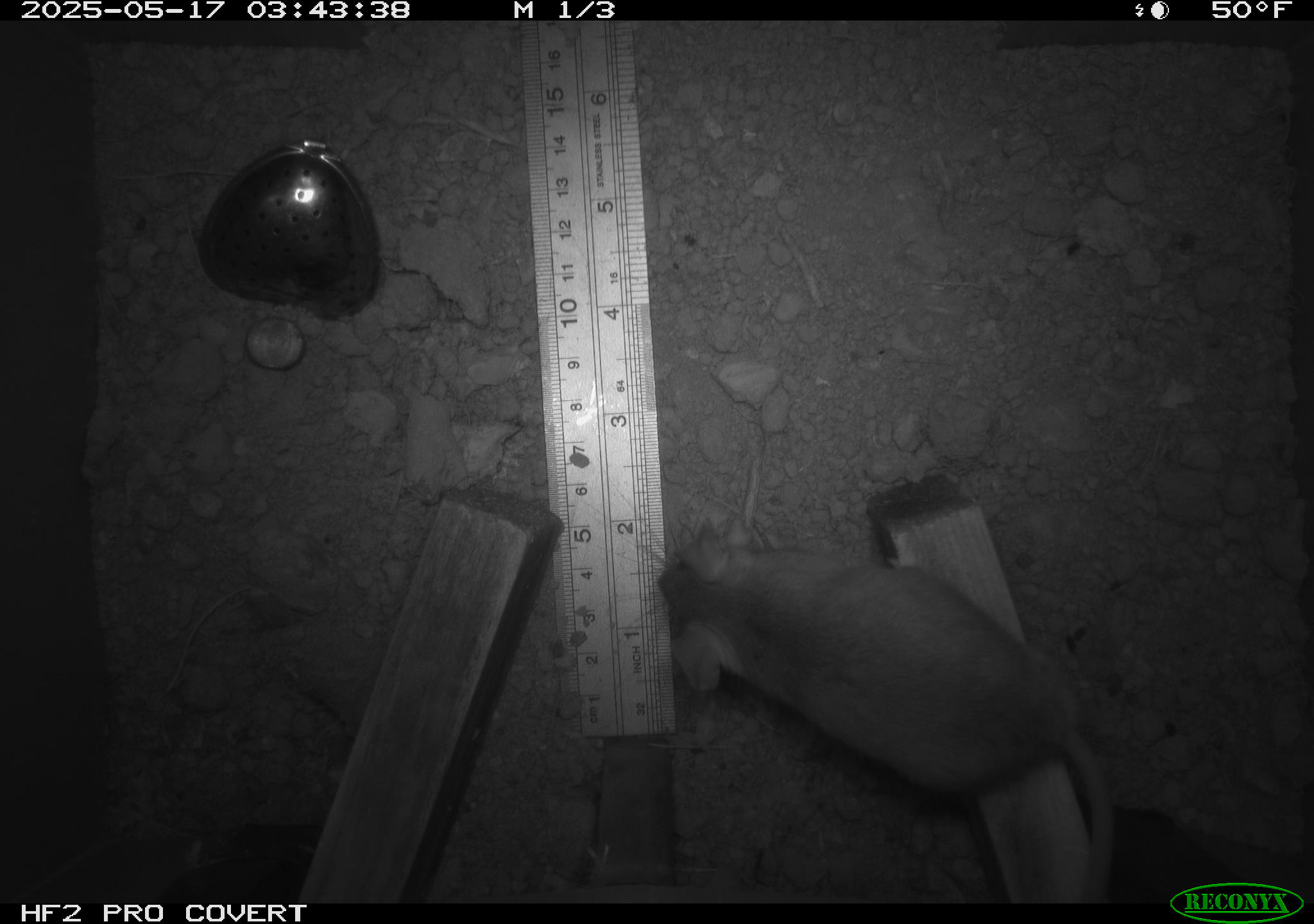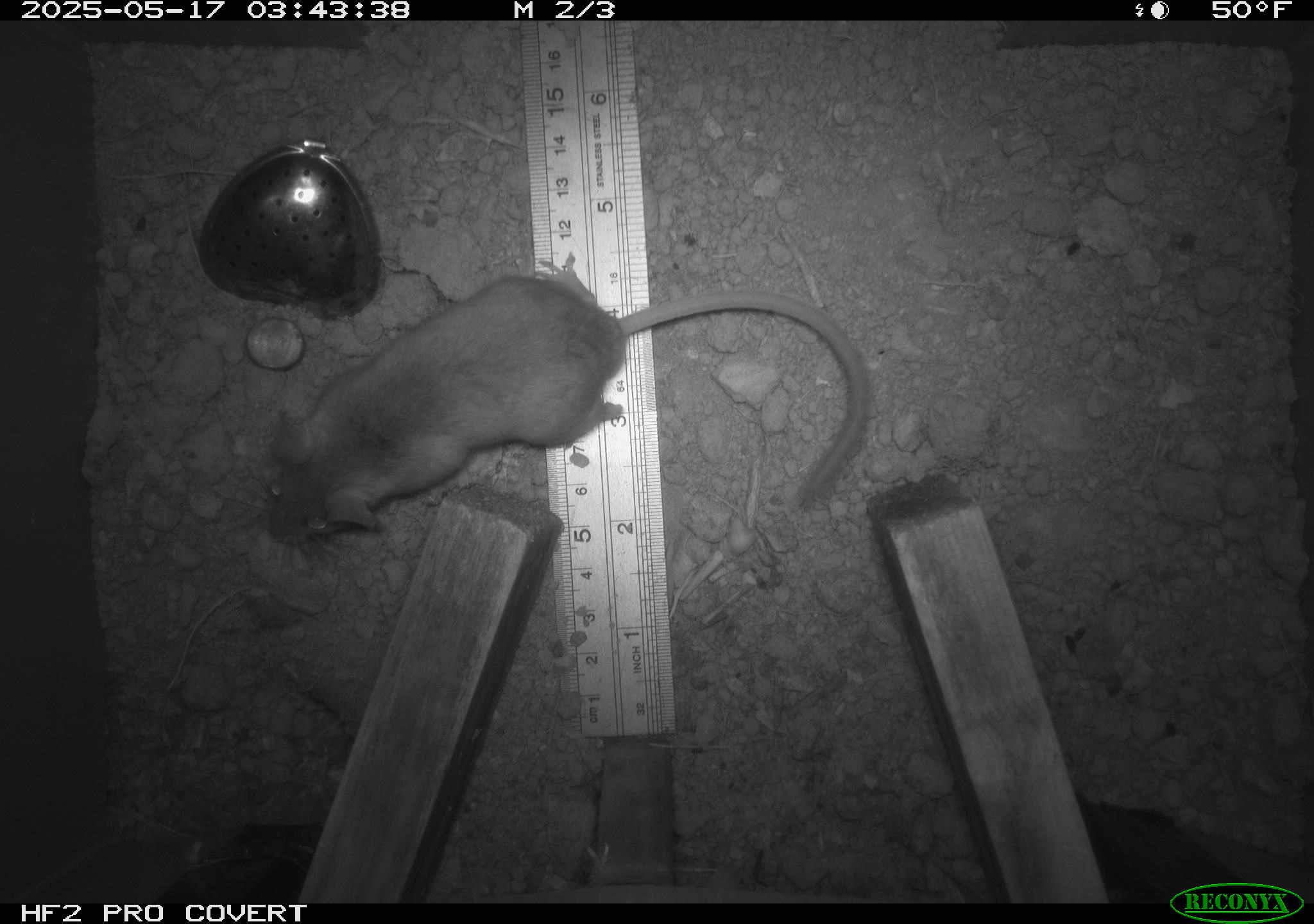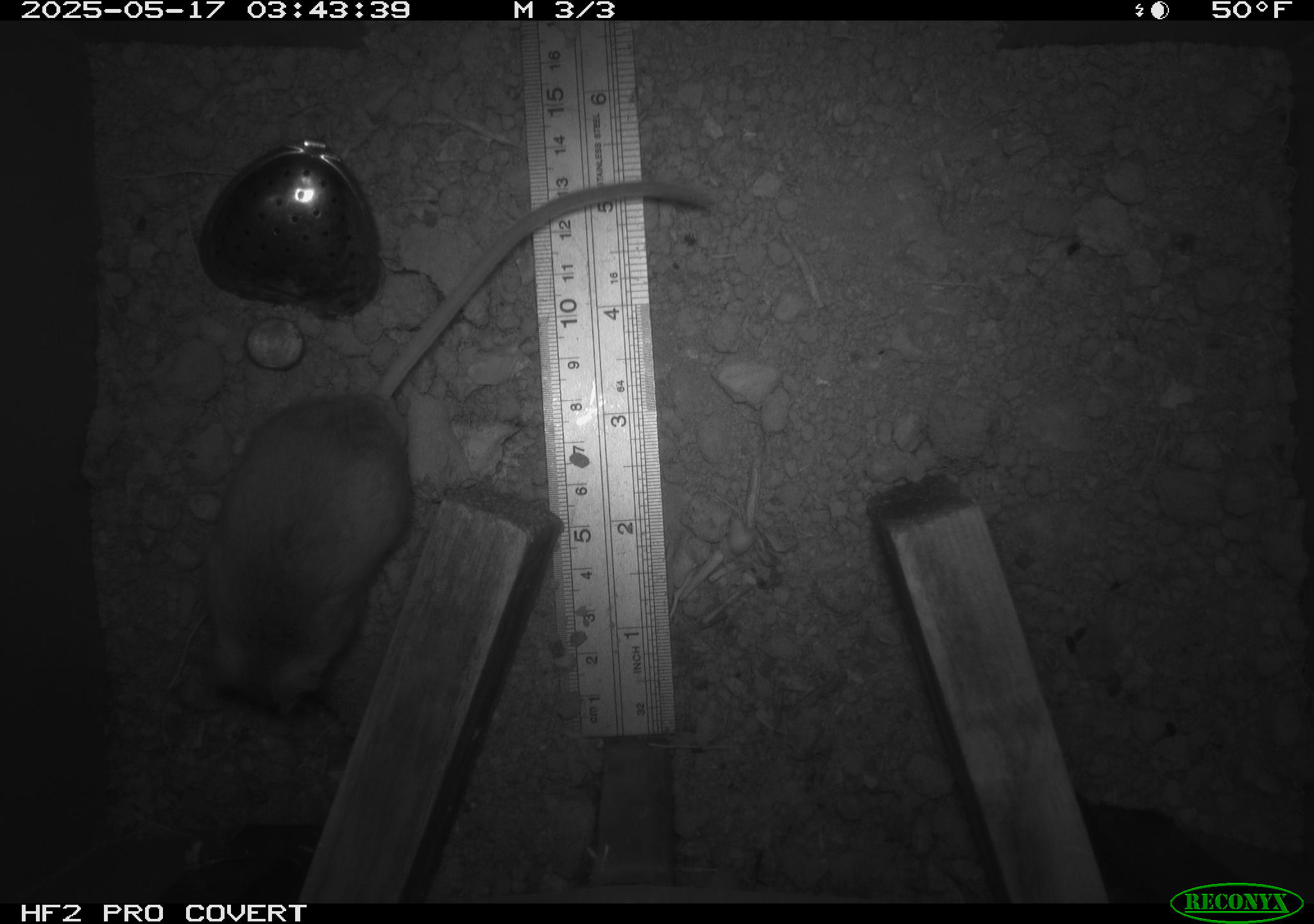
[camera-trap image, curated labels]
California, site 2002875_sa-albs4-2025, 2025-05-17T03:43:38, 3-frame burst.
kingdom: Animalia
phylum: Chordata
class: Mammalia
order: Rodentia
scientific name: Rodentia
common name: mouse species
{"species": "mouse species (Rodentia)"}